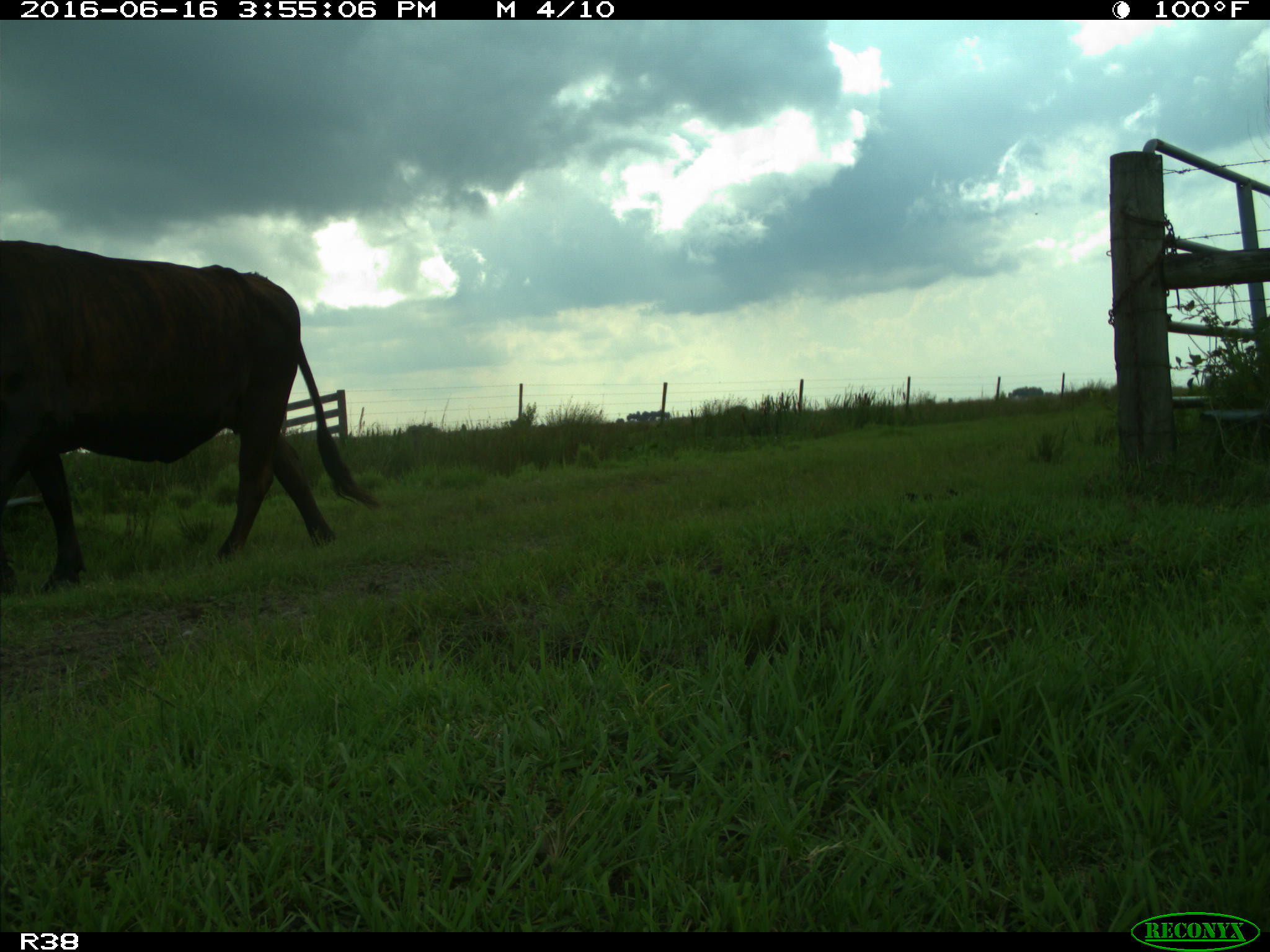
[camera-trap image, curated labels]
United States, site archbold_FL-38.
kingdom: Animalia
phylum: Chordata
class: Mammalia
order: Artiodactyla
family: Bovidae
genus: Bos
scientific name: Bos taurus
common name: domestic cow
Bos taurus (domestic cow).